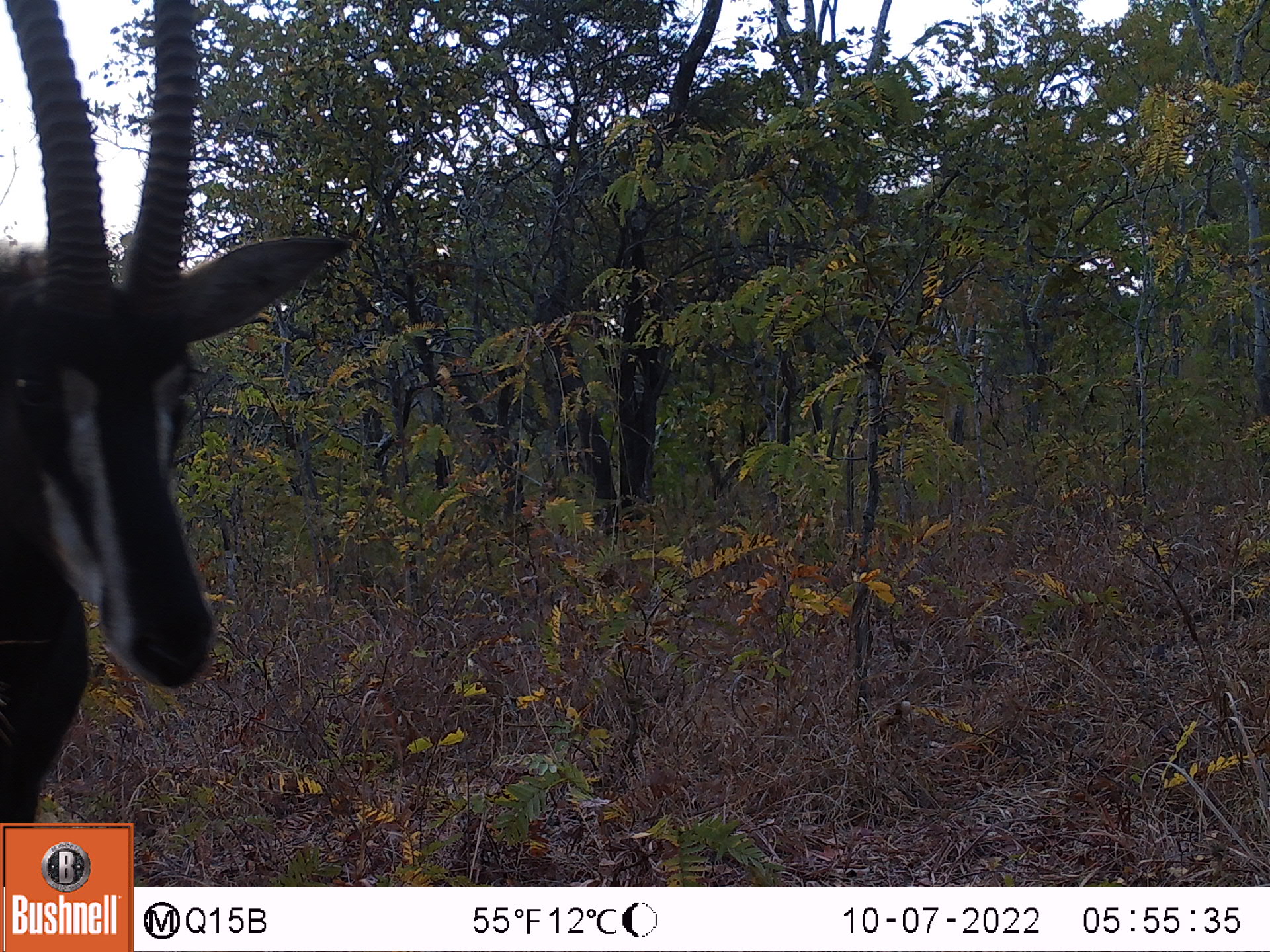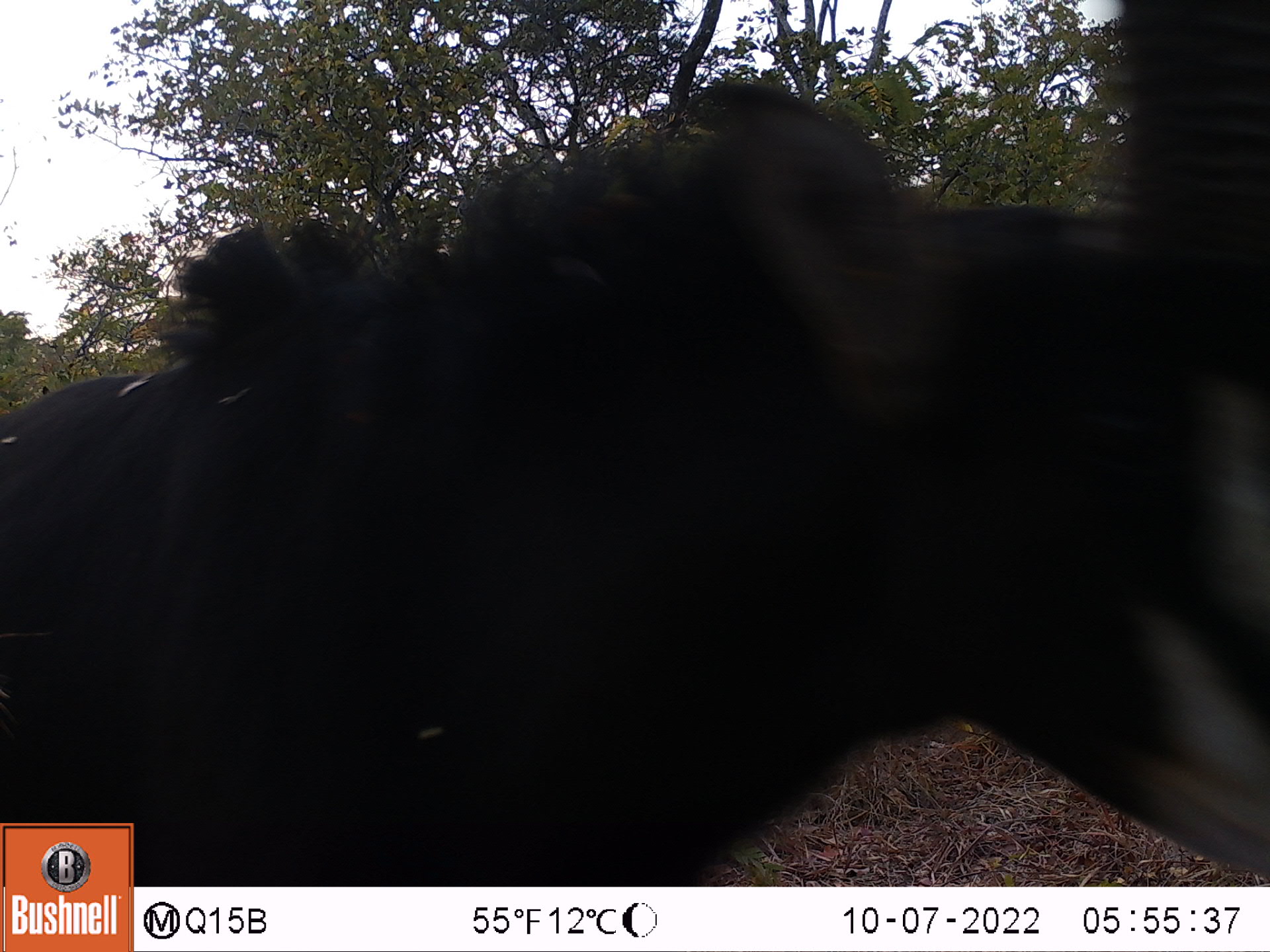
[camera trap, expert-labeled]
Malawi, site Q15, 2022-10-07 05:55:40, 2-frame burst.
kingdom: Animalia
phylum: Chordata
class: Mammalia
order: Artiodactyla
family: Bovidae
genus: Hippotragus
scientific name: Hippotragus niger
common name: sable antelope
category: sable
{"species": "sable (sable antelope) (Hippotragus niger)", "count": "1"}